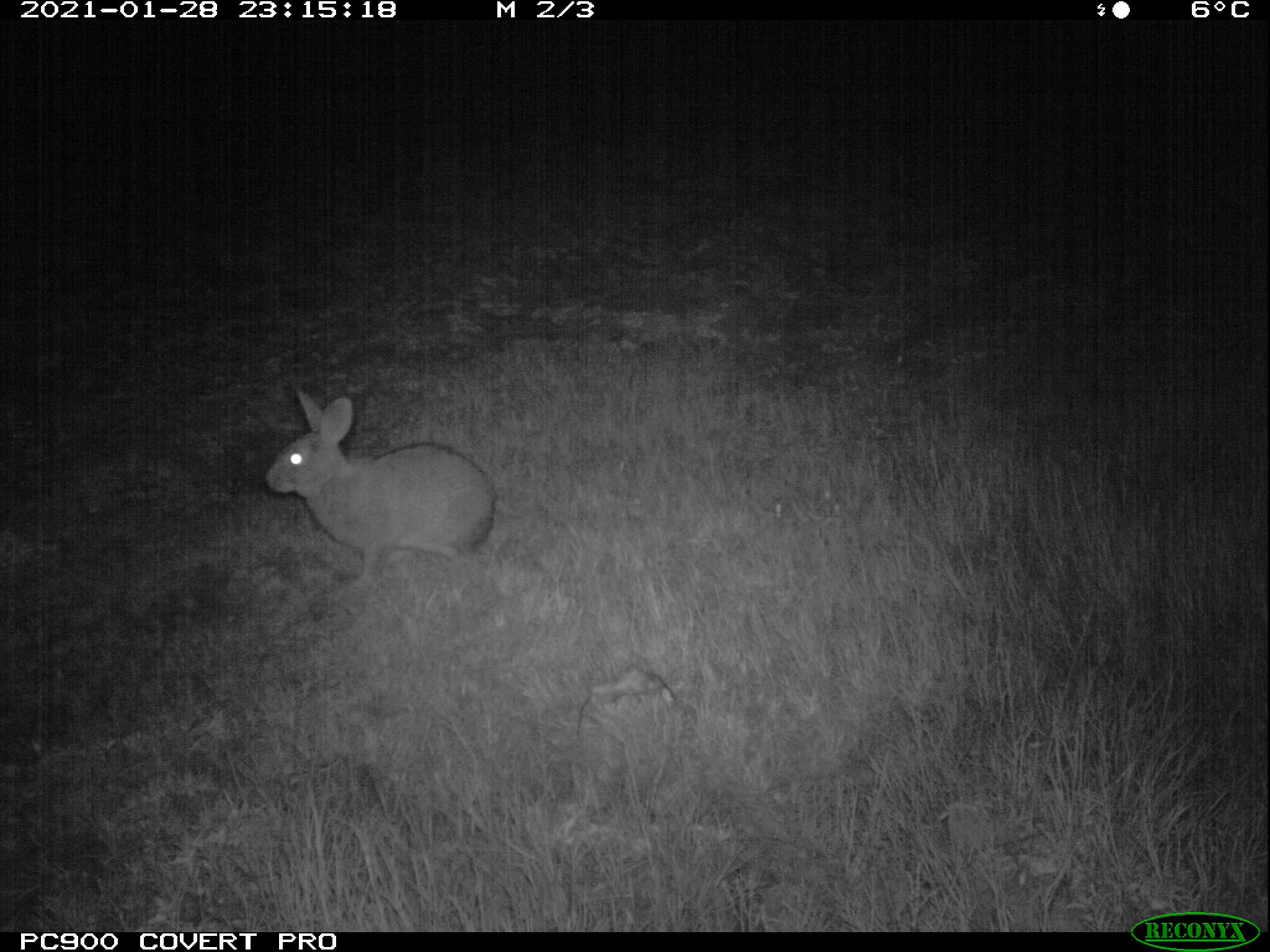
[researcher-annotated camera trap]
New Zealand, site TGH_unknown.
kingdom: Animalia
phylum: Chordata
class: Mammalia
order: Lagomorpha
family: Leporidae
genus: Oryctolagus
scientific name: Oryctolagus cuniculus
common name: european rabbit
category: rabbit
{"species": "rabbit (european rabbit) (Oryctolagus cuniculus)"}